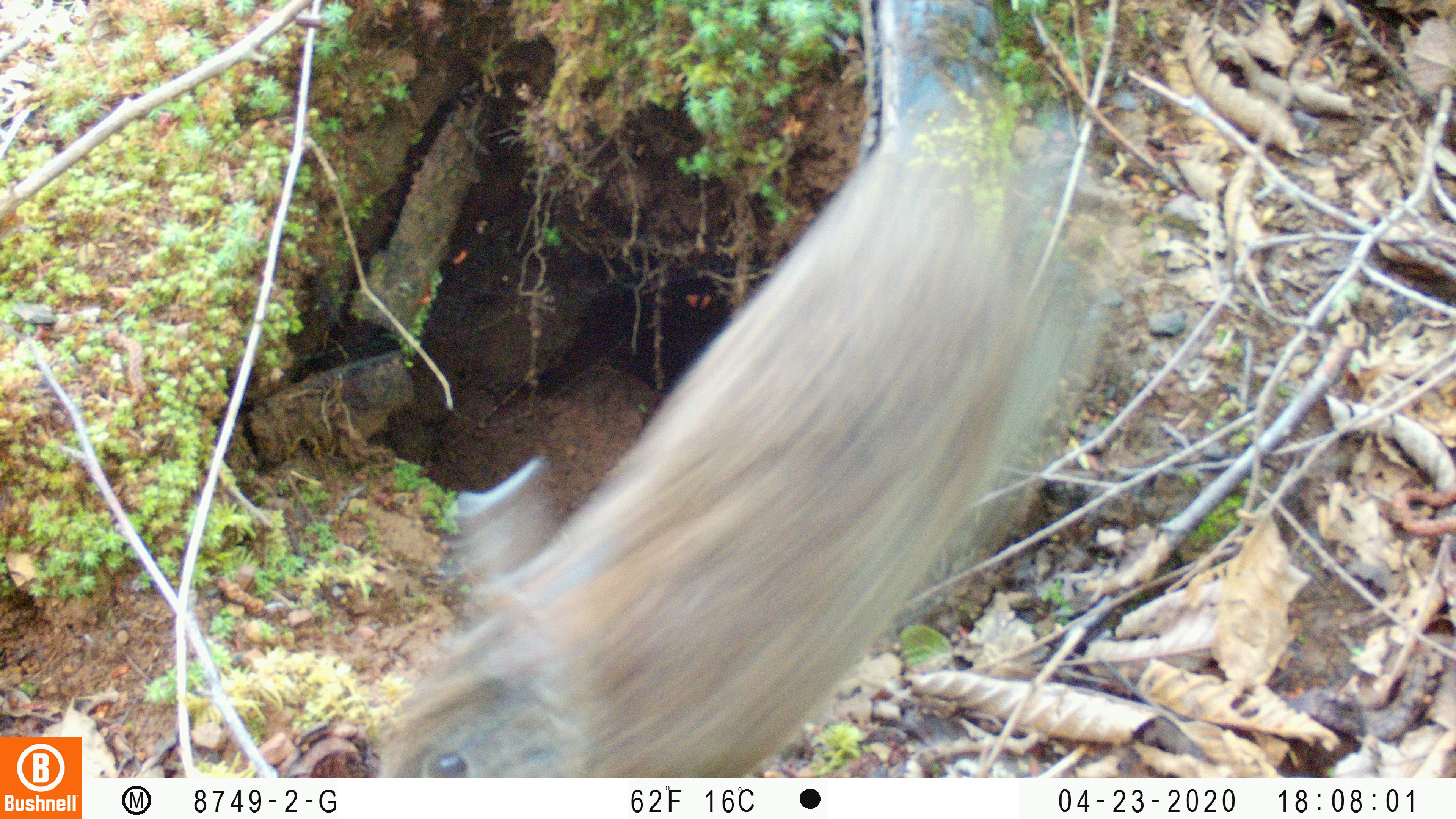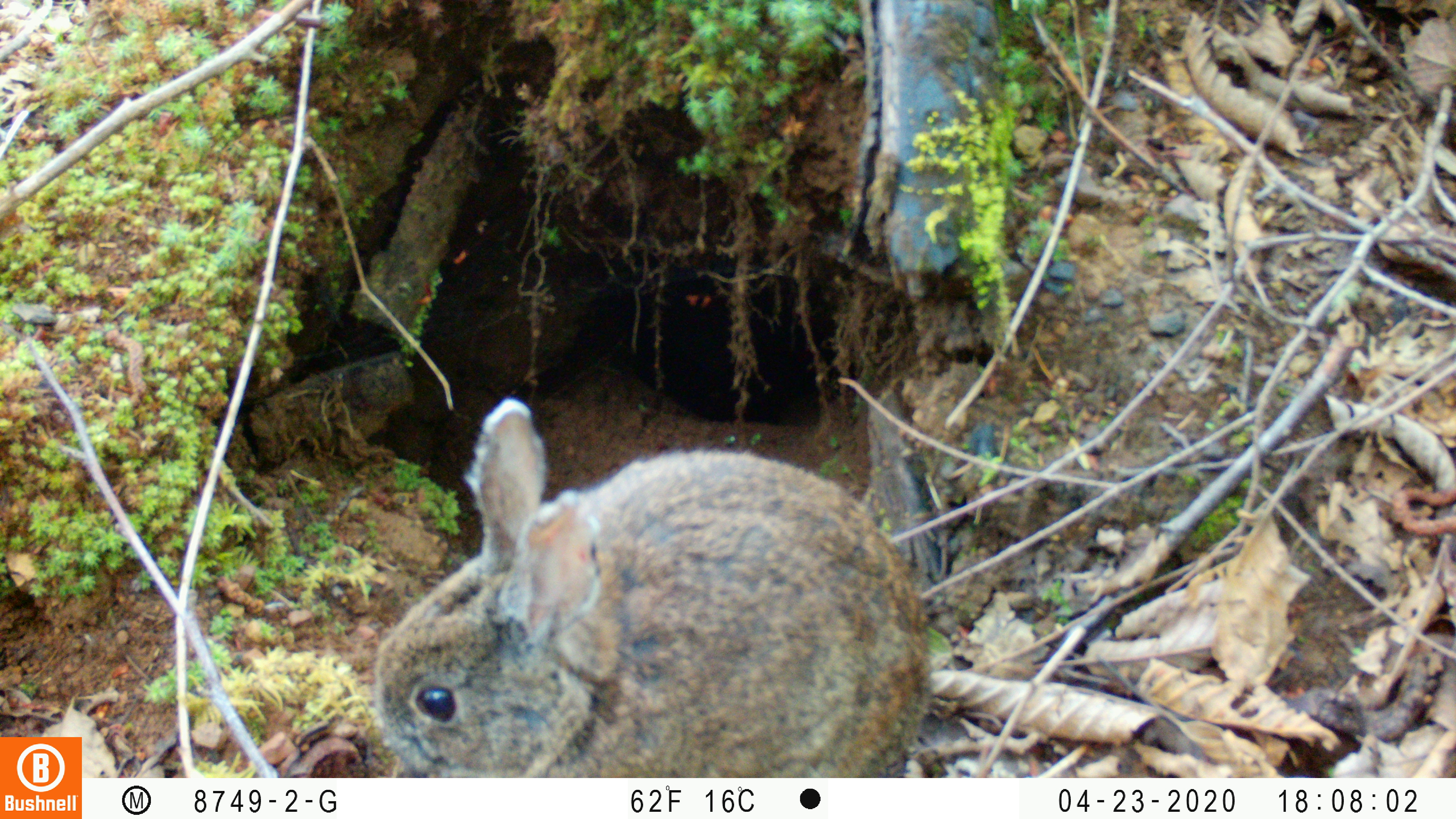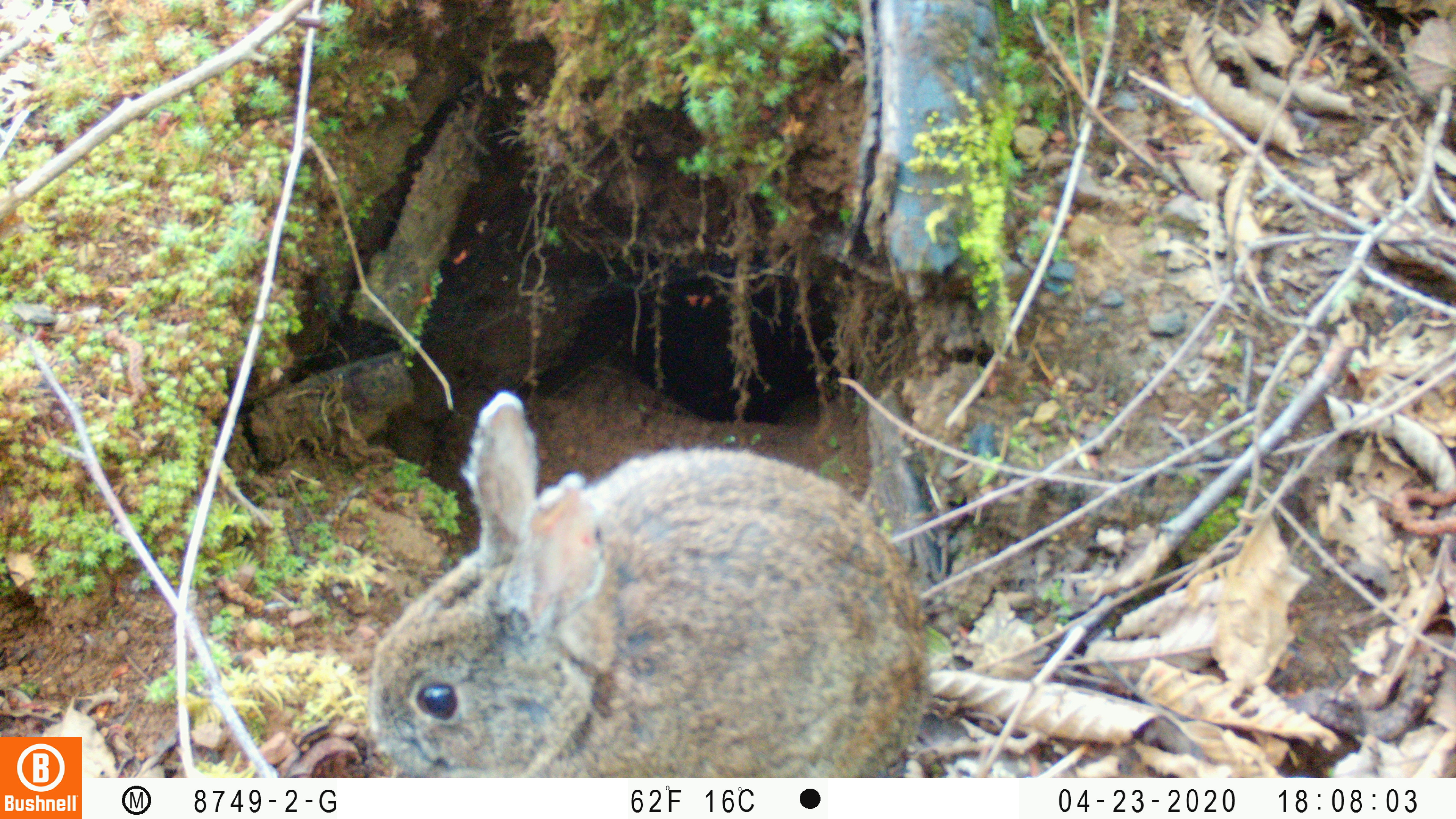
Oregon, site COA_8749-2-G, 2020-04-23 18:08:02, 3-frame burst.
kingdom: Animalia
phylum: Chordata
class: Mammalia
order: Lagomorpha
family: Leporidae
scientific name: Leporidae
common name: hares and rabbits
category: leporidae family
Leporidae family (hares and rabbits) (Leporidae).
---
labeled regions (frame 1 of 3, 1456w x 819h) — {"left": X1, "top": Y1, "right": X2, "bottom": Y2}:
leporidae family: {"left": 370, "top": 233, "right": 1035, "bottom": 772}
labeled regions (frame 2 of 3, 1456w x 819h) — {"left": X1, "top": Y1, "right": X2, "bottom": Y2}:
leporidae family: {"left": 376, "top": 390, "right": 939, "bottom": 772}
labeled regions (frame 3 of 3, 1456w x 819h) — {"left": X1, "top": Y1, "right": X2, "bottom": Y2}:
leporidae family: {"left": 365, "top": 388, "right": 930, "bottom": 768}